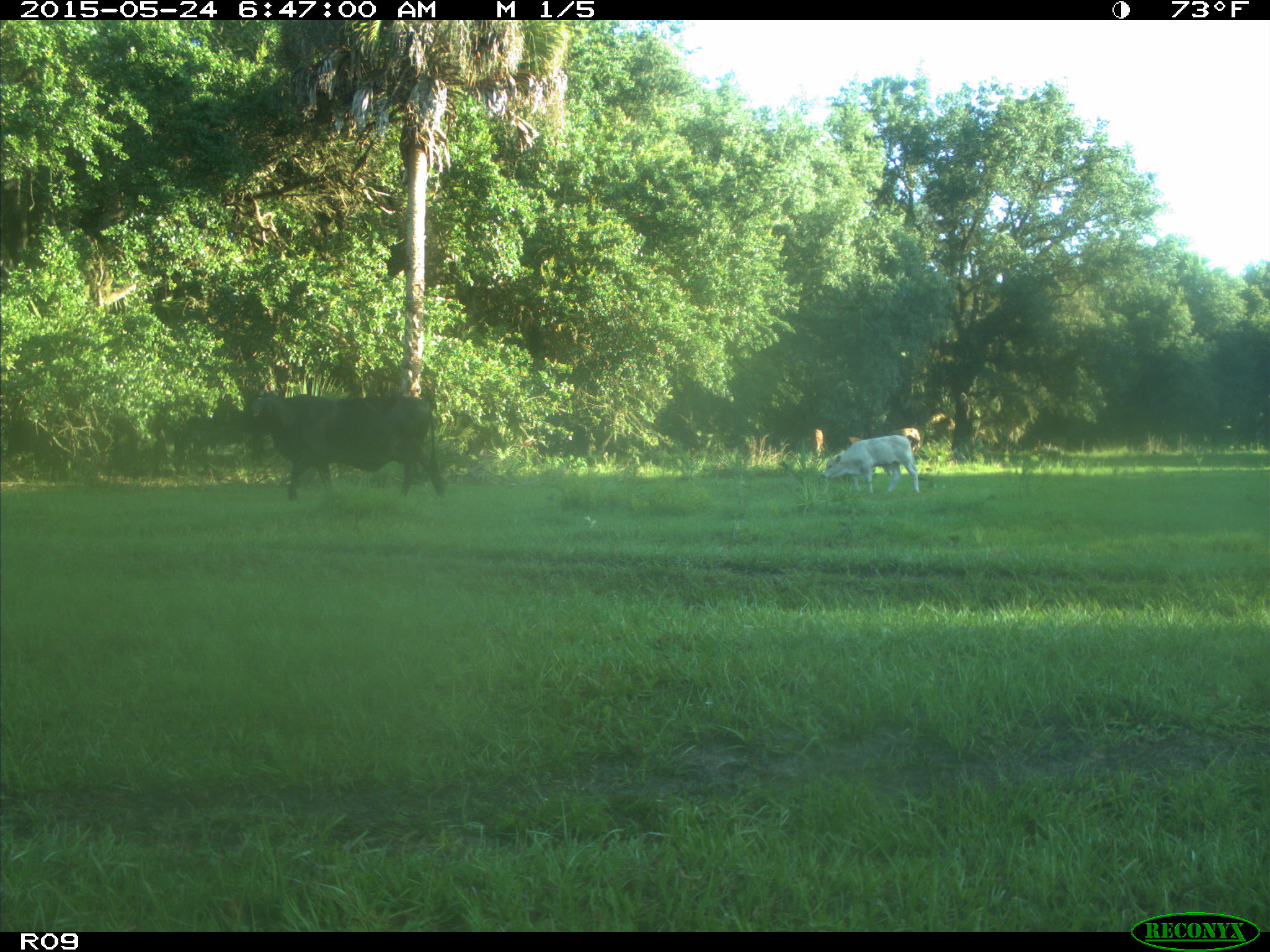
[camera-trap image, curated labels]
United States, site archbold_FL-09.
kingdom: Animalia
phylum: Chordata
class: Mammalia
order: Artiodactyla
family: Bovidae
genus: Bos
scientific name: Bos taurus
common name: domestic cow